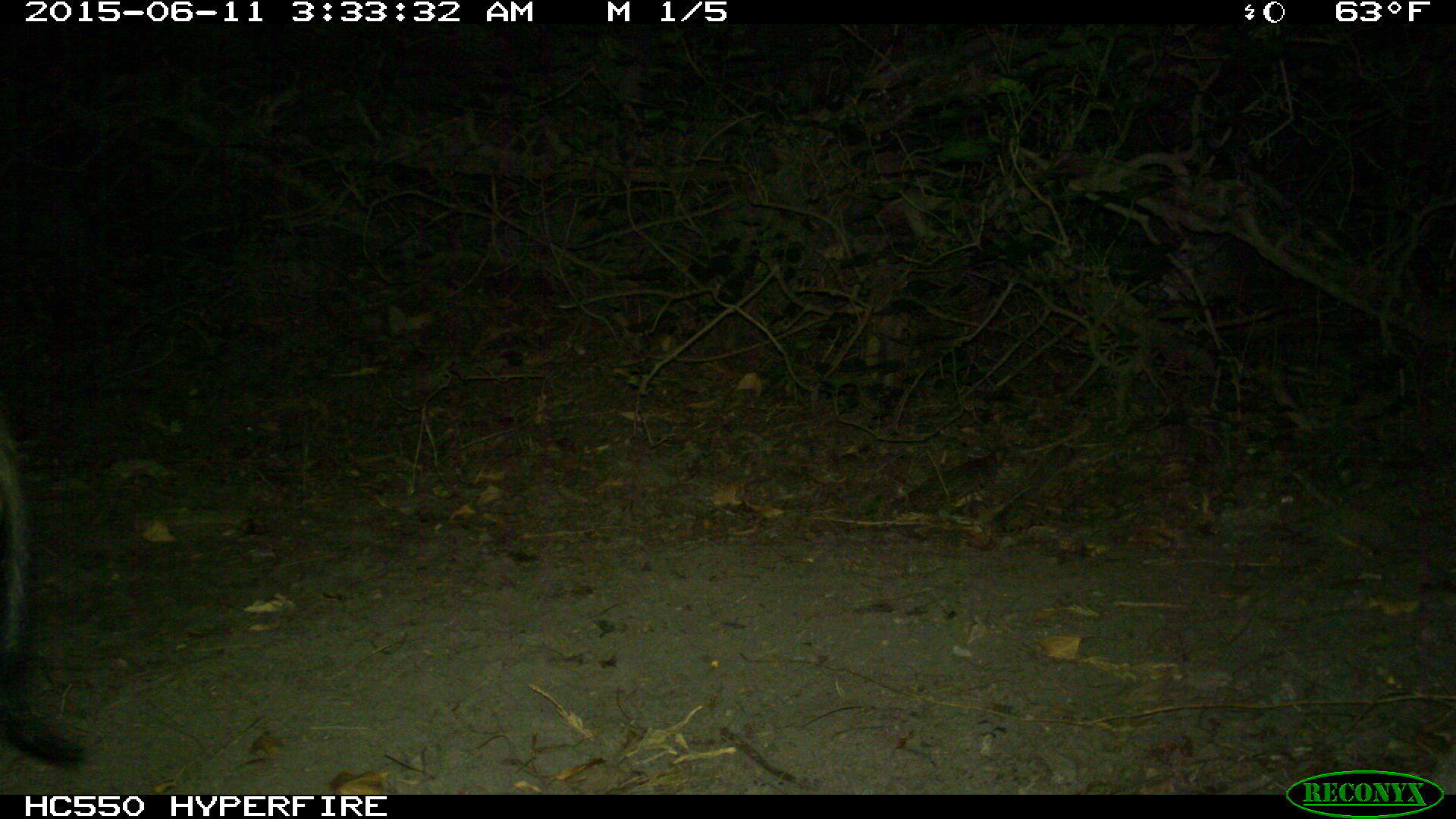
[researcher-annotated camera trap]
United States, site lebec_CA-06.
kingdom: Animalia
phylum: Chordata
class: Mammalia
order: Artiodactyla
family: Suidae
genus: Sus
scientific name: Sus scrofa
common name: wild boar